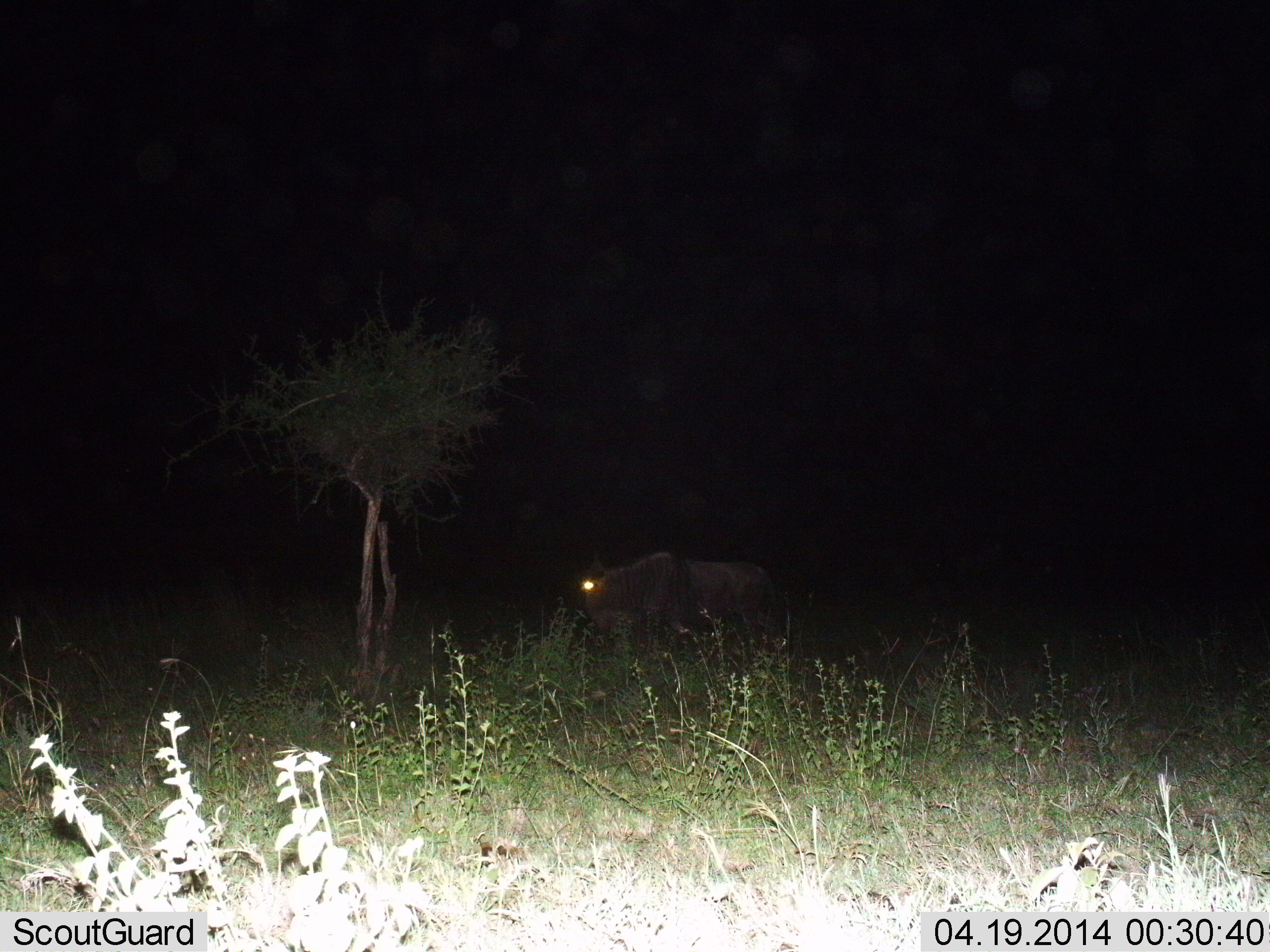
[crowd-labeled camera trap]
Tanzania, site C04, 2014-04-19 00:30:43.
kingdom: Animalia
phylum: Chordata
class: Mammalia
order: Artiodactyla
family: Bovidae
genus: Connochaetes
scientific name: Connochaetes taurinus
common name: blue wildebeest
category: wildebeest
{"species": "wildebeest (blue wildebeest) (Connochaetes taurinus)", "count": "1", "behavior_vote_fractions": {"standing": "90%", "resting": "0%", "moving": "10%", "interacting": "0%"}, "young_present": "0%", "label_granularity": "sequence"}